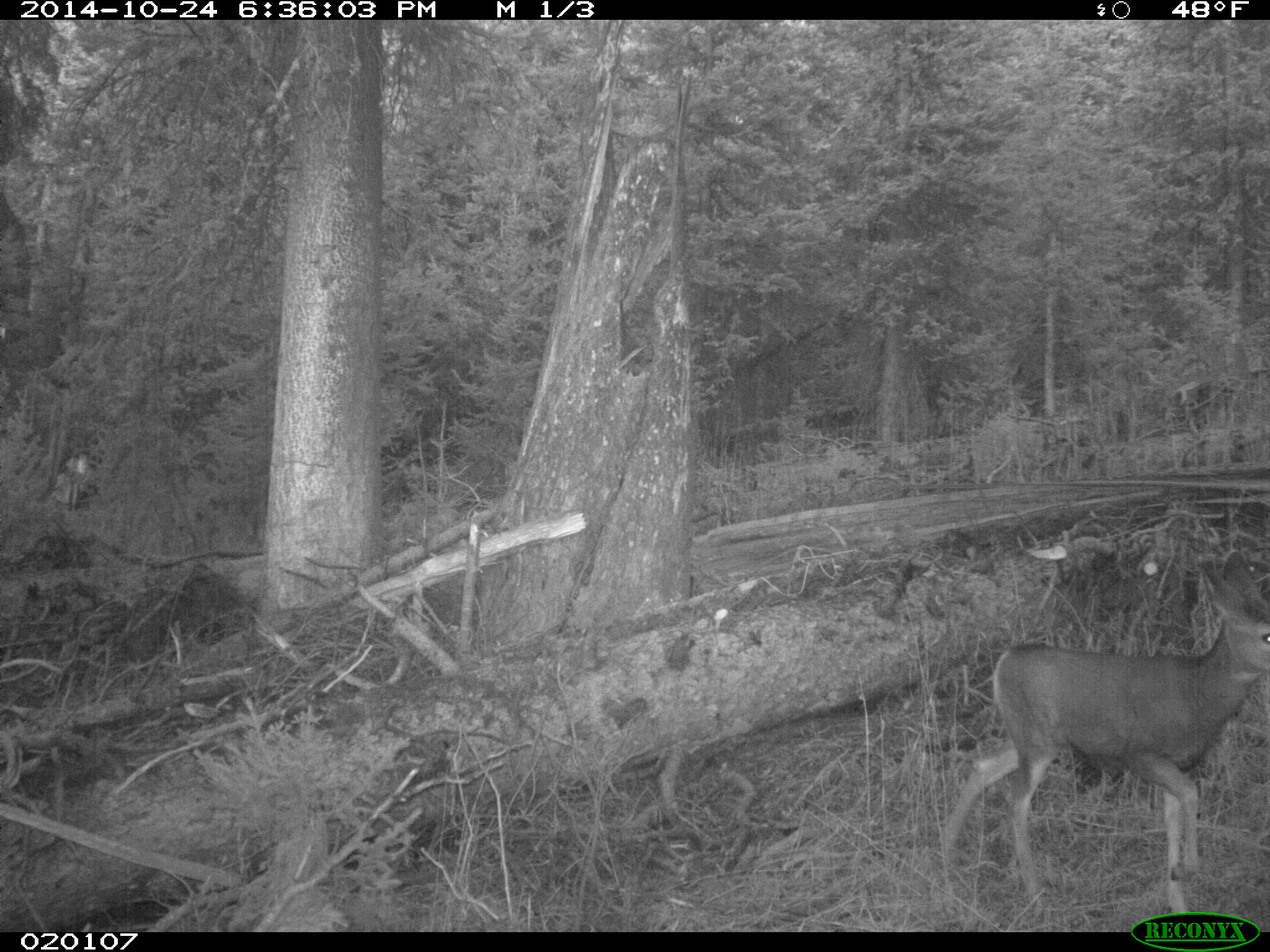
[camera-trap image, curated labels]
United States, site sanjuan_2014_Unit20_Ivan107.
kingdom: Animalia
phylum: Chordata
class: Mammalia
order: Artiodactyla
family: Cervidae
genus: Odocoileus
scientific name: Odocoileus hemionus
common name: mule deer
Odocoileus hemionus (mule deer).